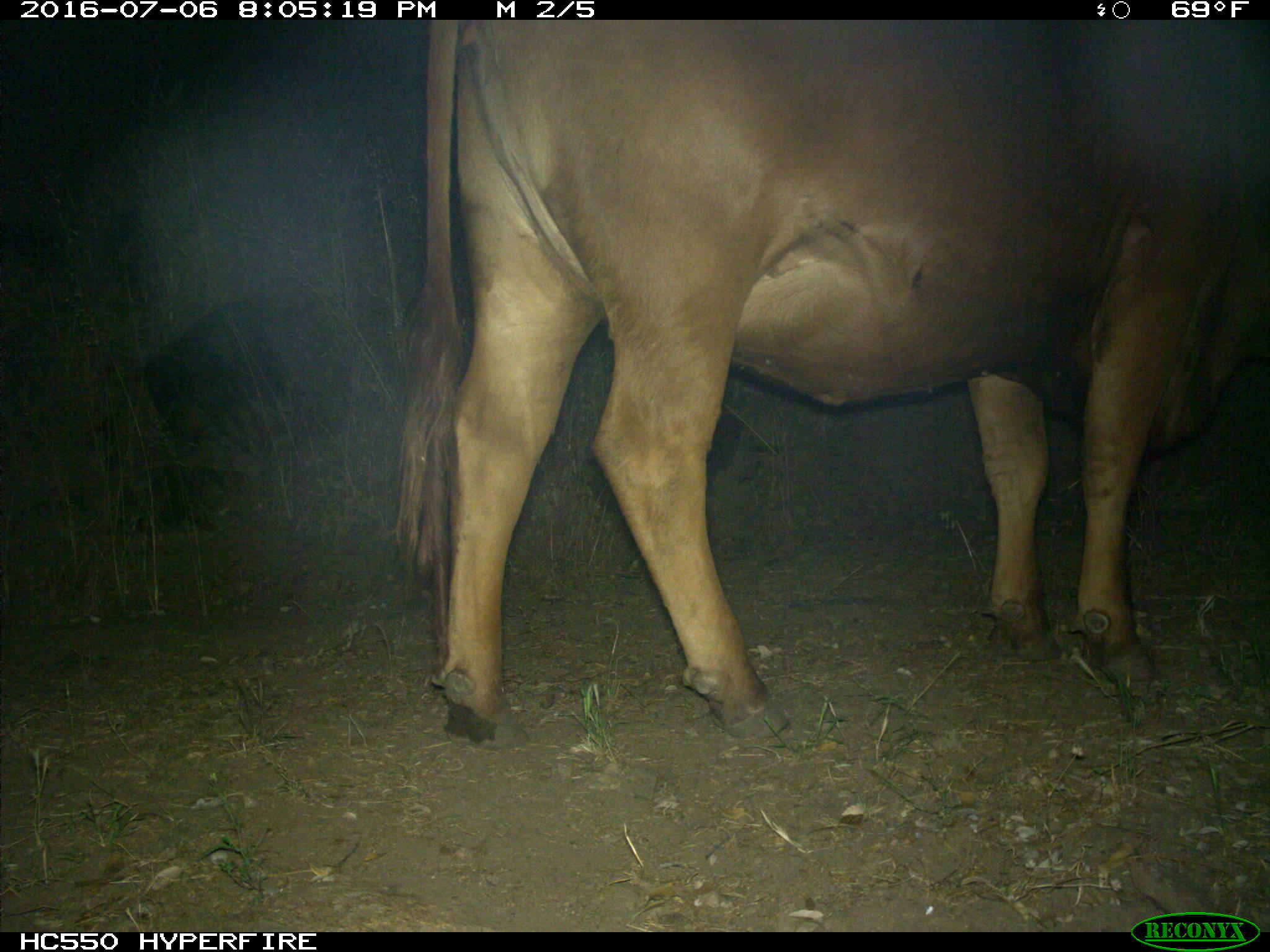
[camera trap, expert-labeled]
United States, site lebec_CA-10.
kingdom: Animalia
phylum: Chordata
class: Mammalia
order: Artiodactyla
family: Bovidae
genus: Bos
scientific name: Bos taurus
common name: domestic cow